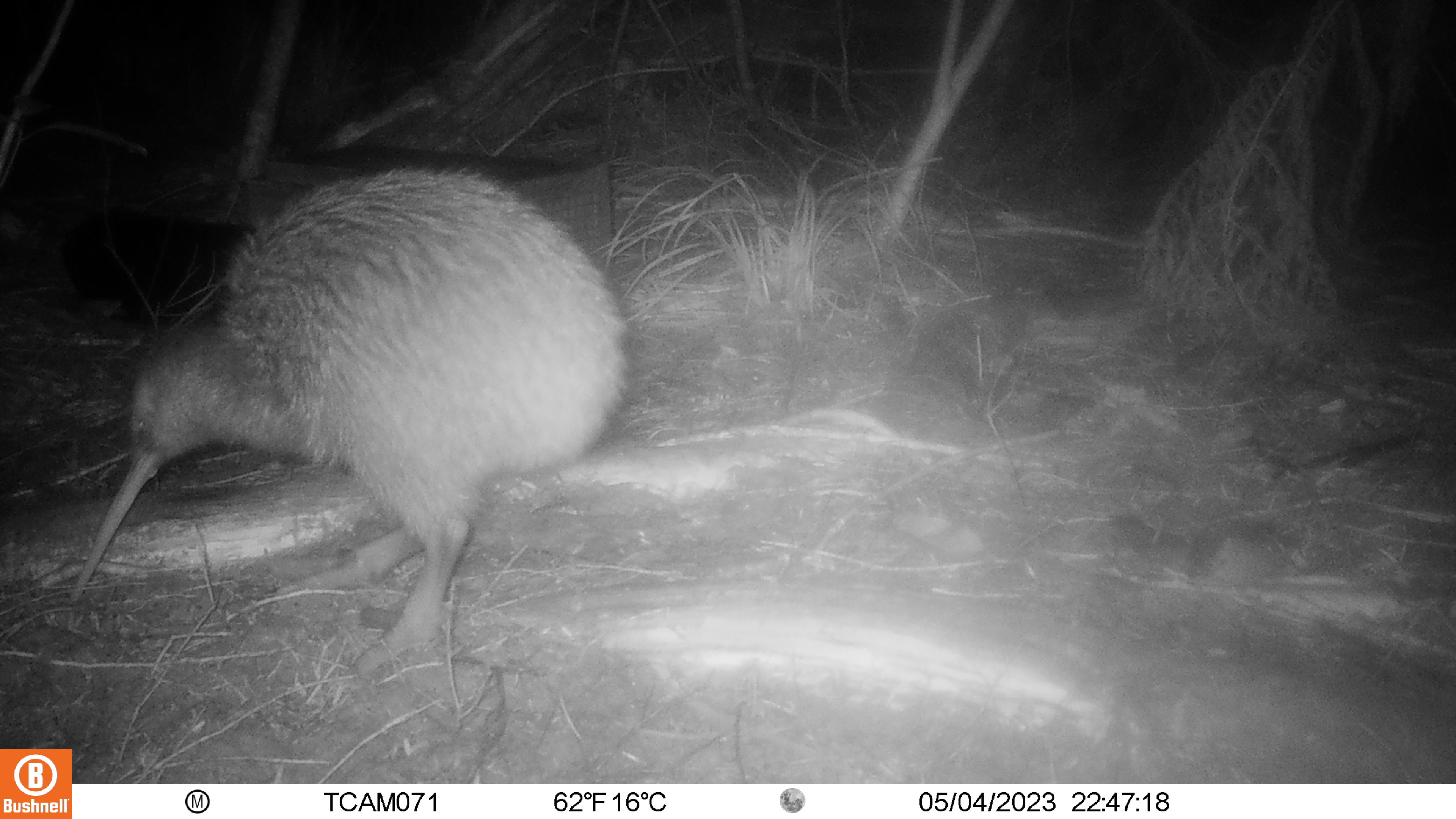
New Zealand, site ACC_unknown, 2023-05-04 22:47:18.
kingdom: Animalia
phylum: Chordata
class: Aves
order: Apterygiformes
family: Apterygidae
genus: Apteryx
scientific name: Apteryx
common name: kiwi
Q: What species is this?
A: Kiwi (Apteryx).